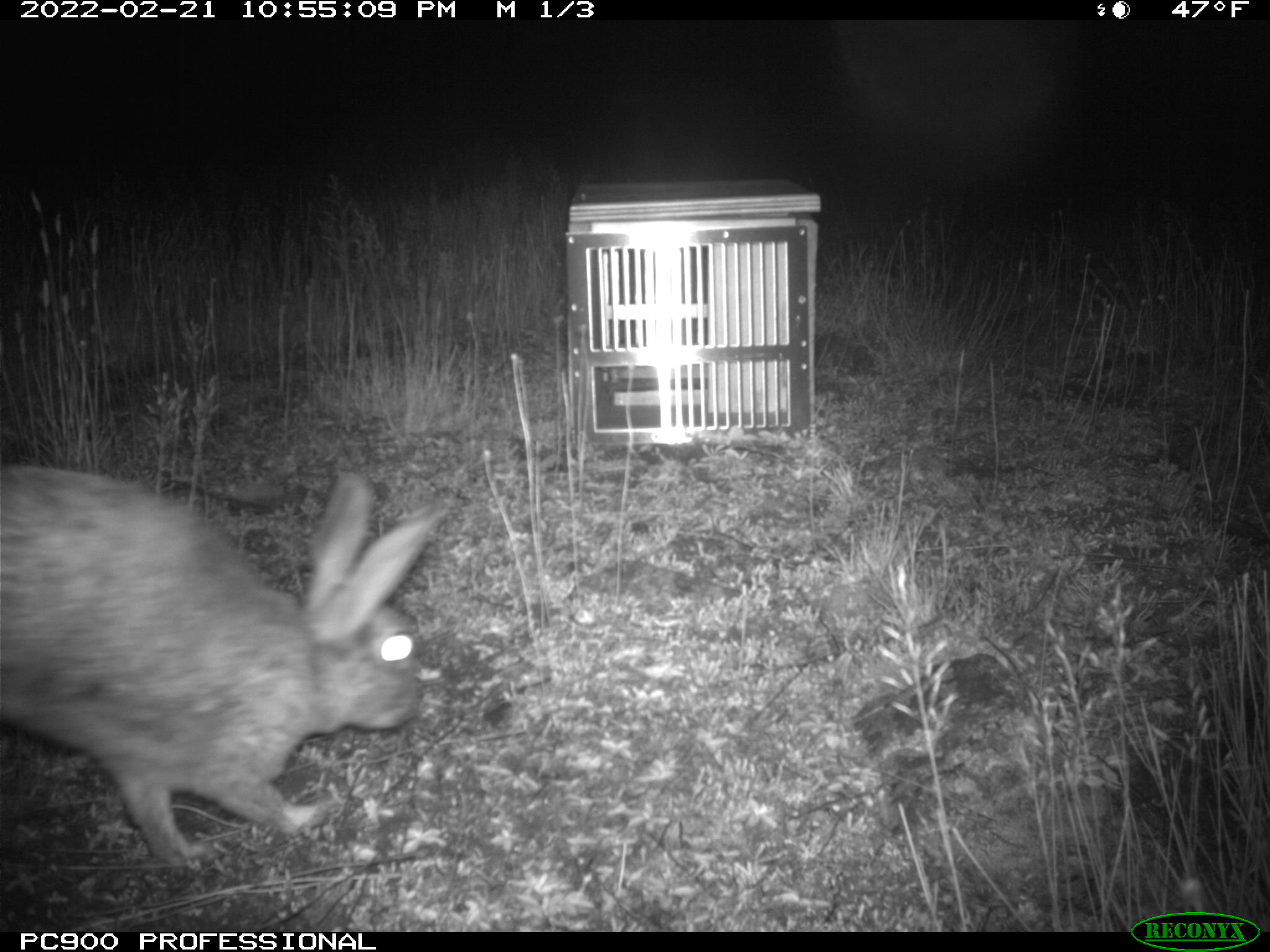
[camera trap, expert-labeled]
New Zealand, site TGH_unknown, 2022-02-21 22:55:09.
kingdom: Animalia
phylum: Chordata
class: Mammalia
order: Lagomorpha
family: Leporidae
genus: Oryctolagus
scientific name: Oryctolagus cuniculus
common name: european rabbit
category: rabbit